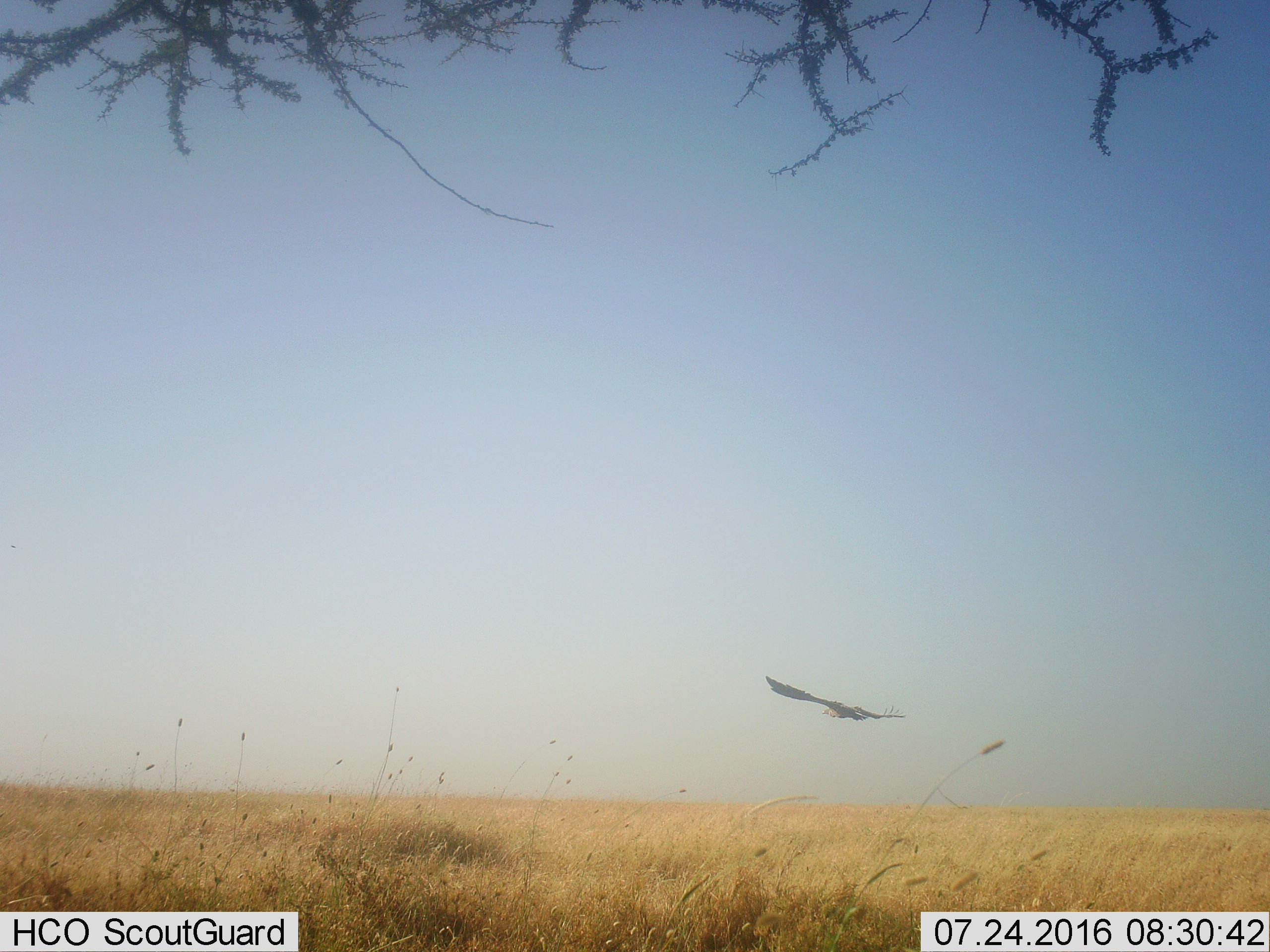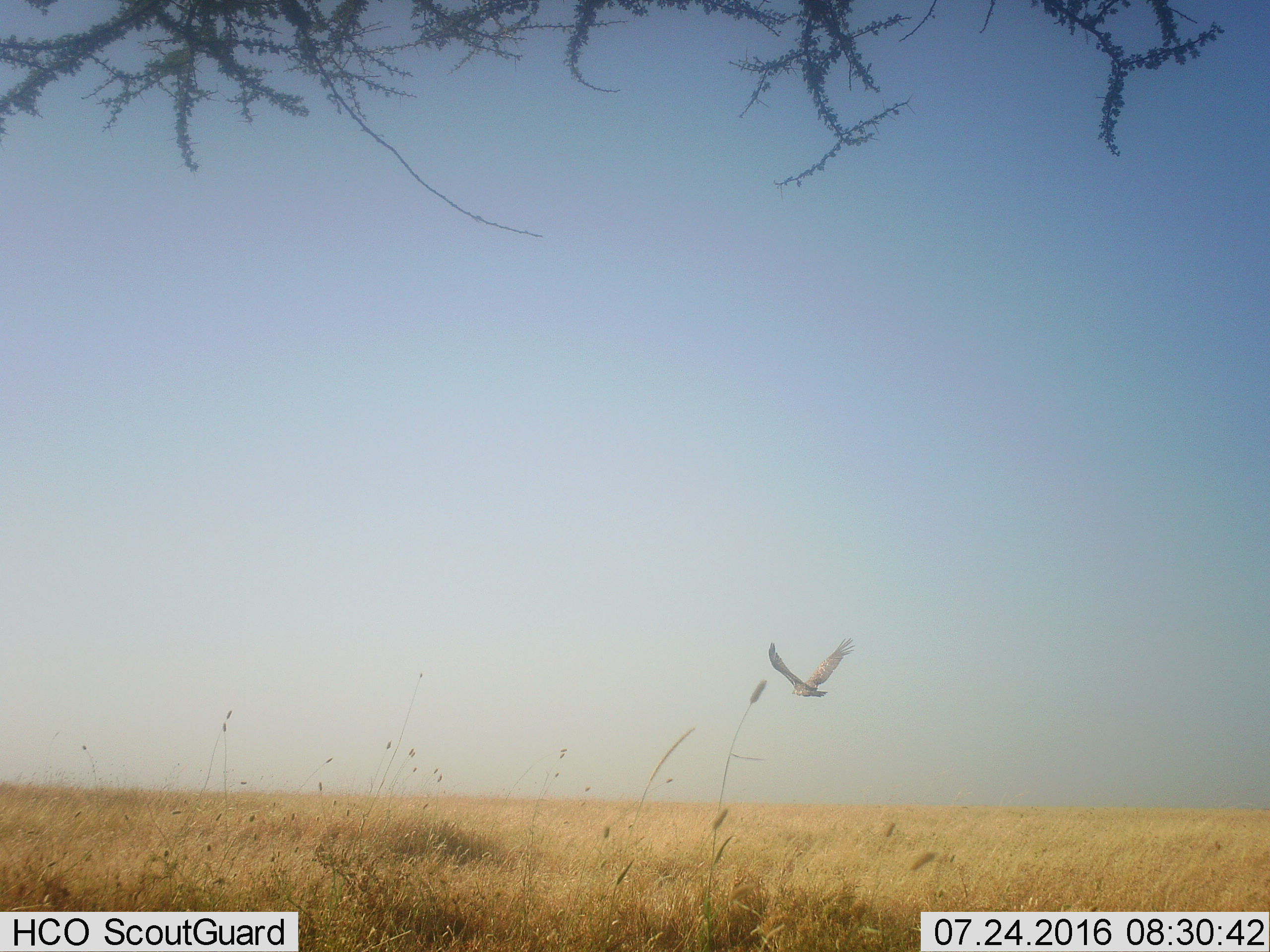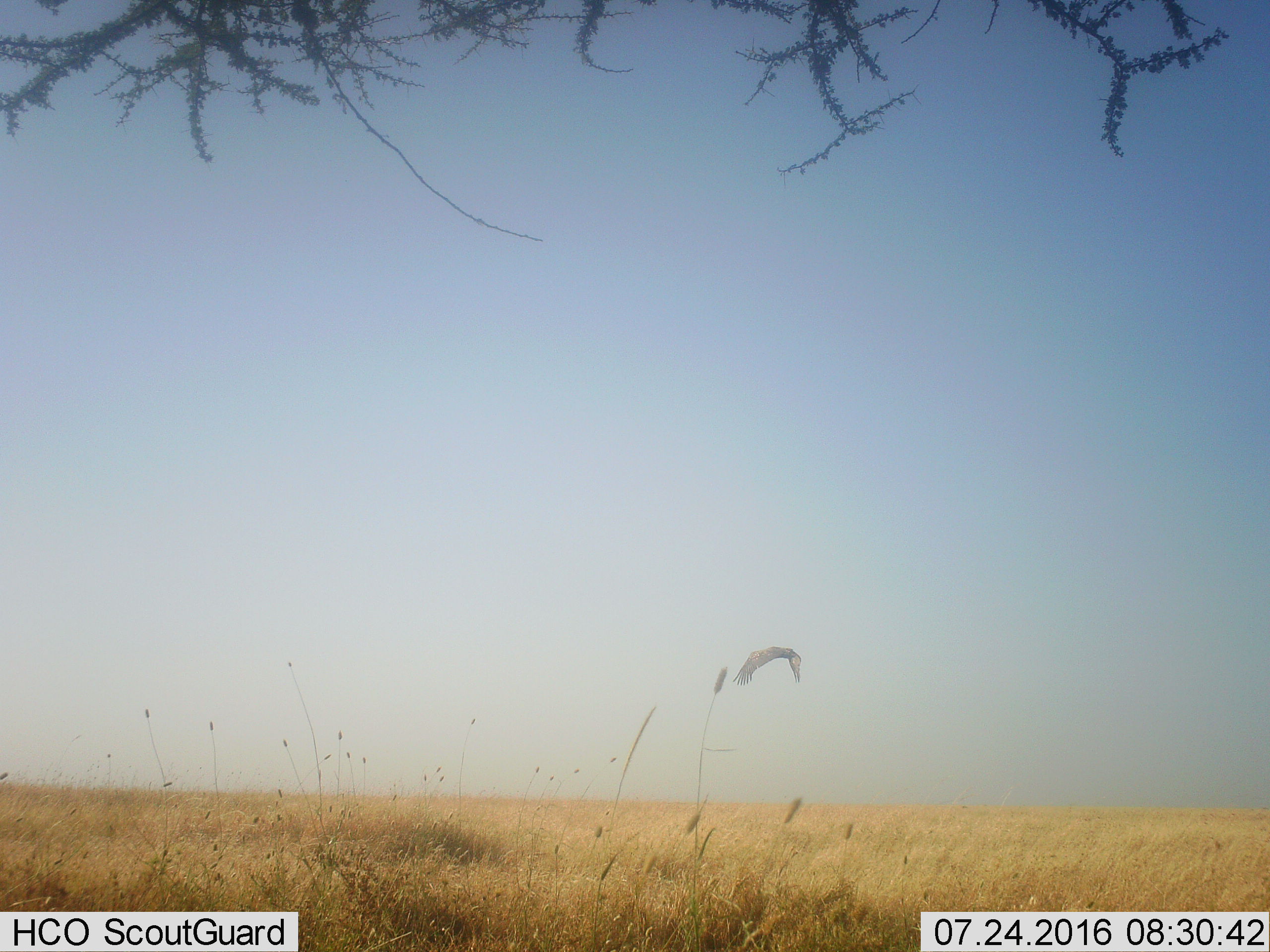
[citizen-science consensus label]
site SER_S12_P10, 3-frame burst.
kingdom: Animalia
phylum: Chordata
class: Aves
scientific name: Aves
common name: bird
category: birdother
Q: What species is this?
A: Birdother (bird) (Aves).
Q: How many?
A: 1.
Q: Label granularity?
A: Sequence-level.